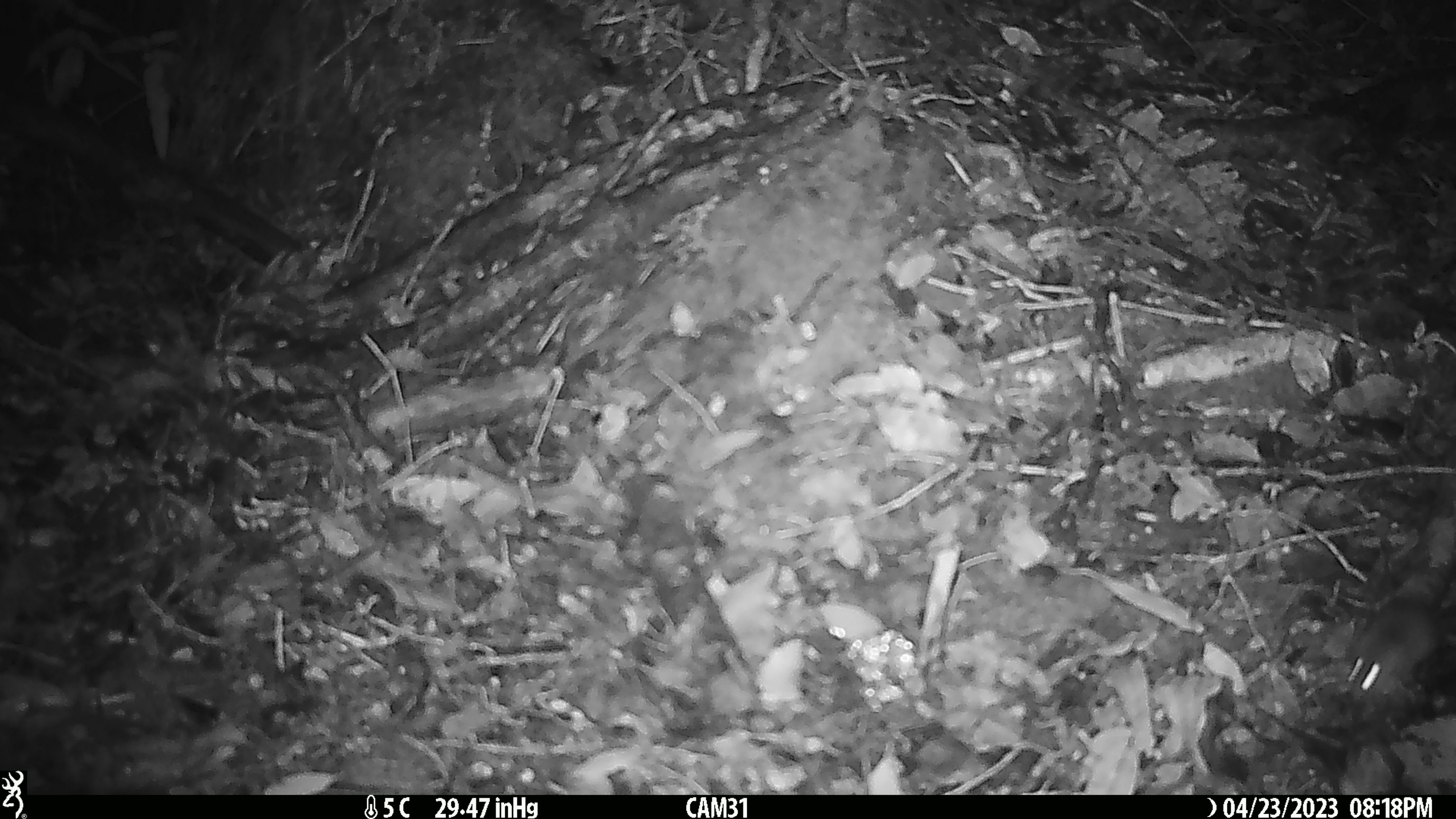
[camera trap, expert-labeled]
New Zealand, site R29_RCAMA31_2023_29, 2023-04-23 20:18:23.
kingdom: Animalia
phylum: Chordata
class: Mammalia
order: Rodentia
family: Muridae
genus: Mus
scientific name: Mus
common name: mouse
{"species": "mouse (Mus)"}